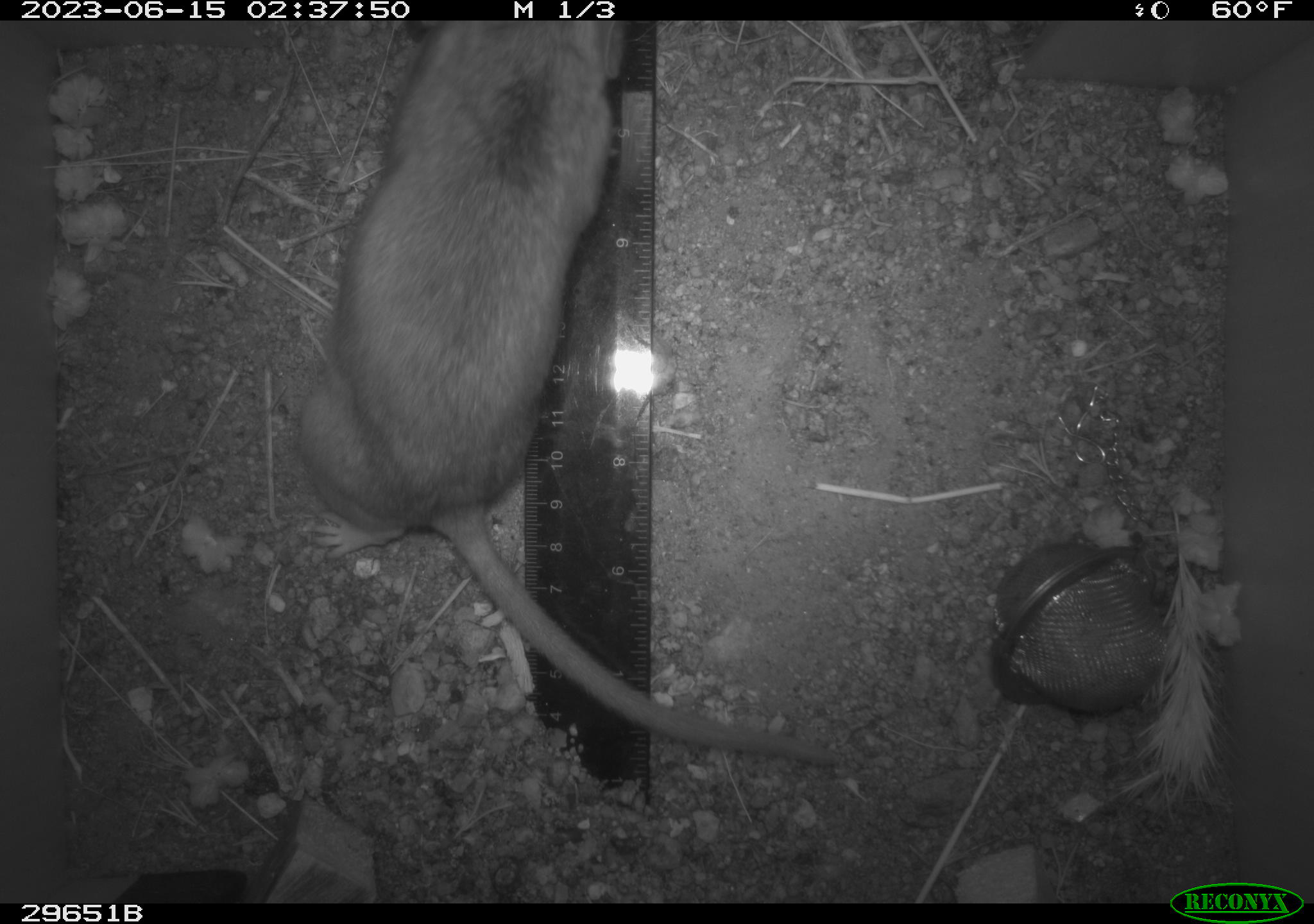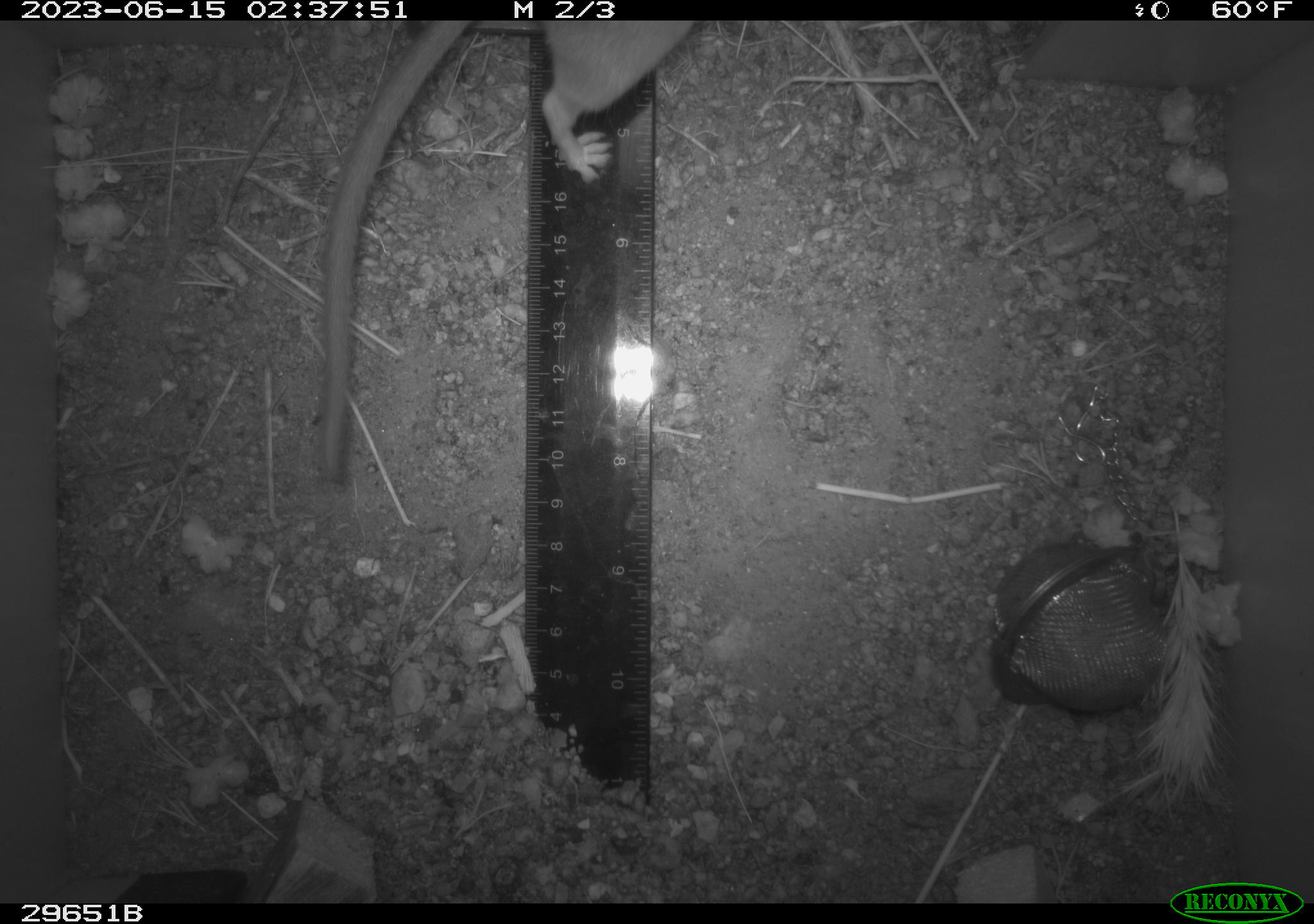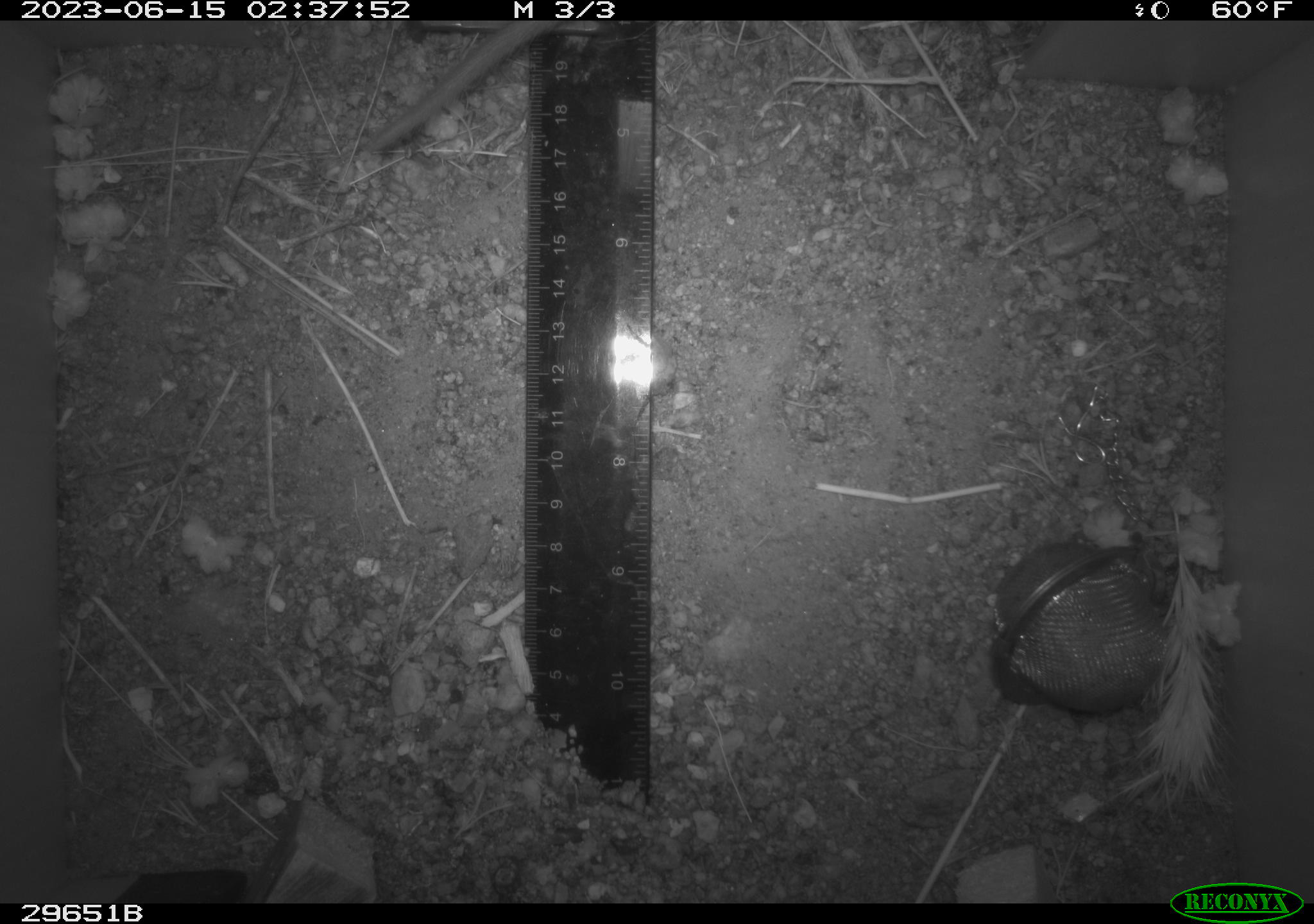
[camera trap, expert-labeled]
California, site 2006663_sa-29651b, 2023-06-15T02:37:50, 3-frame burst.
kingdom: Animalia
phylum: Chordata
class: Mammalia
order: Rodentia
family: Cricetidae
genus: Neotoma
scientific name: Neotoma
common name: pack rat or woodrat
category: neotoma species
Neotoma species (pack rat or woodrat) (Neotoma).